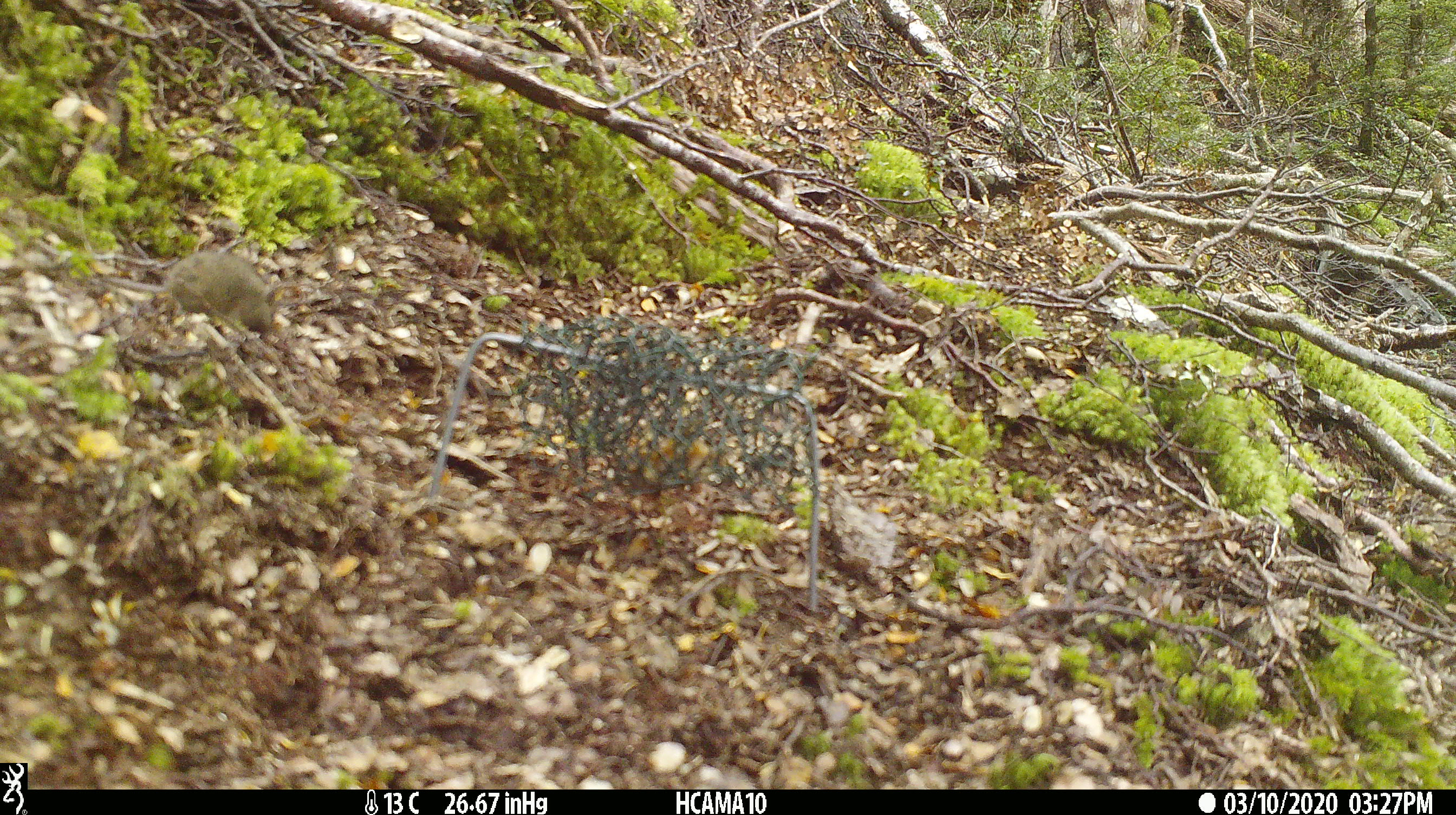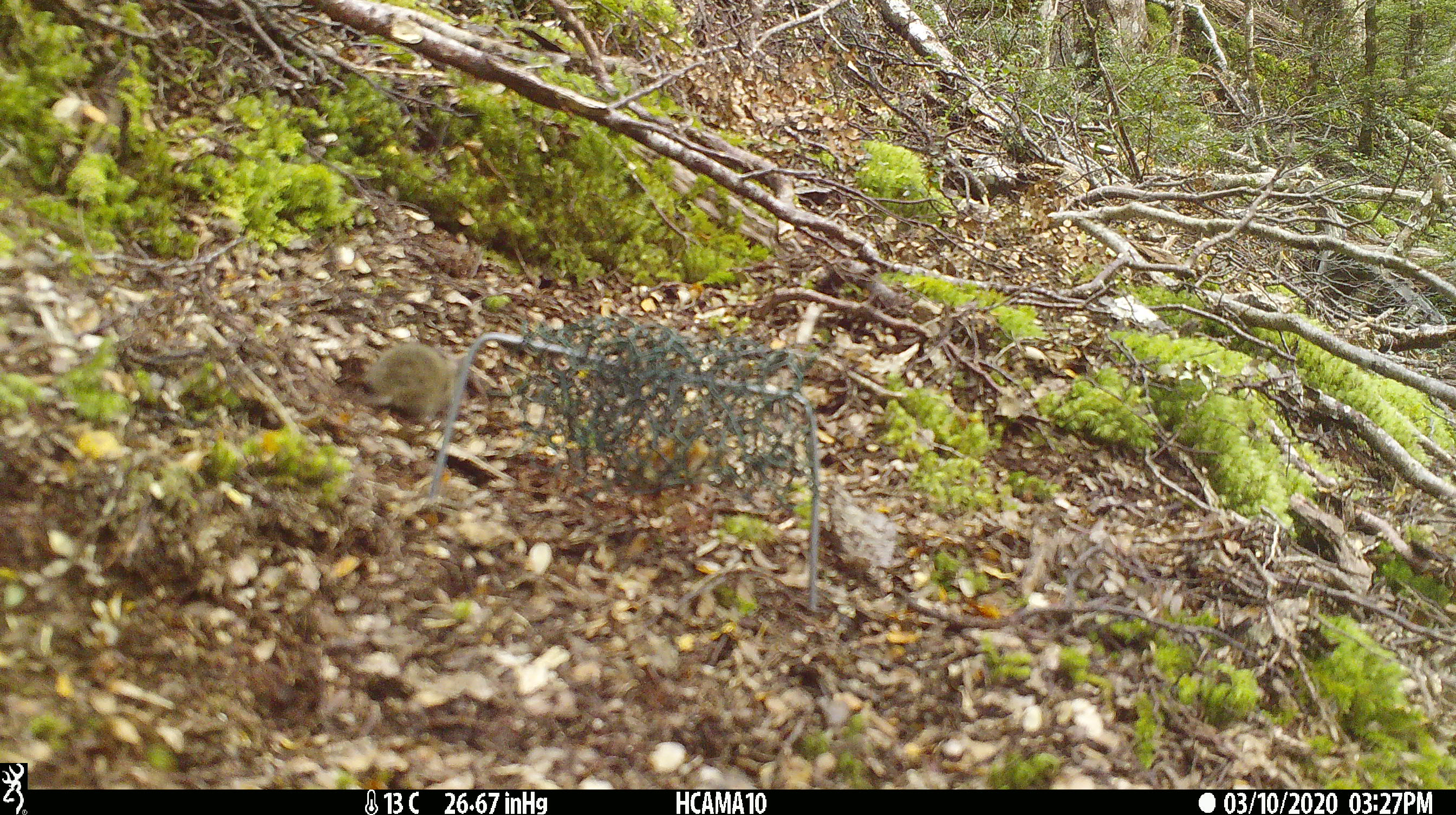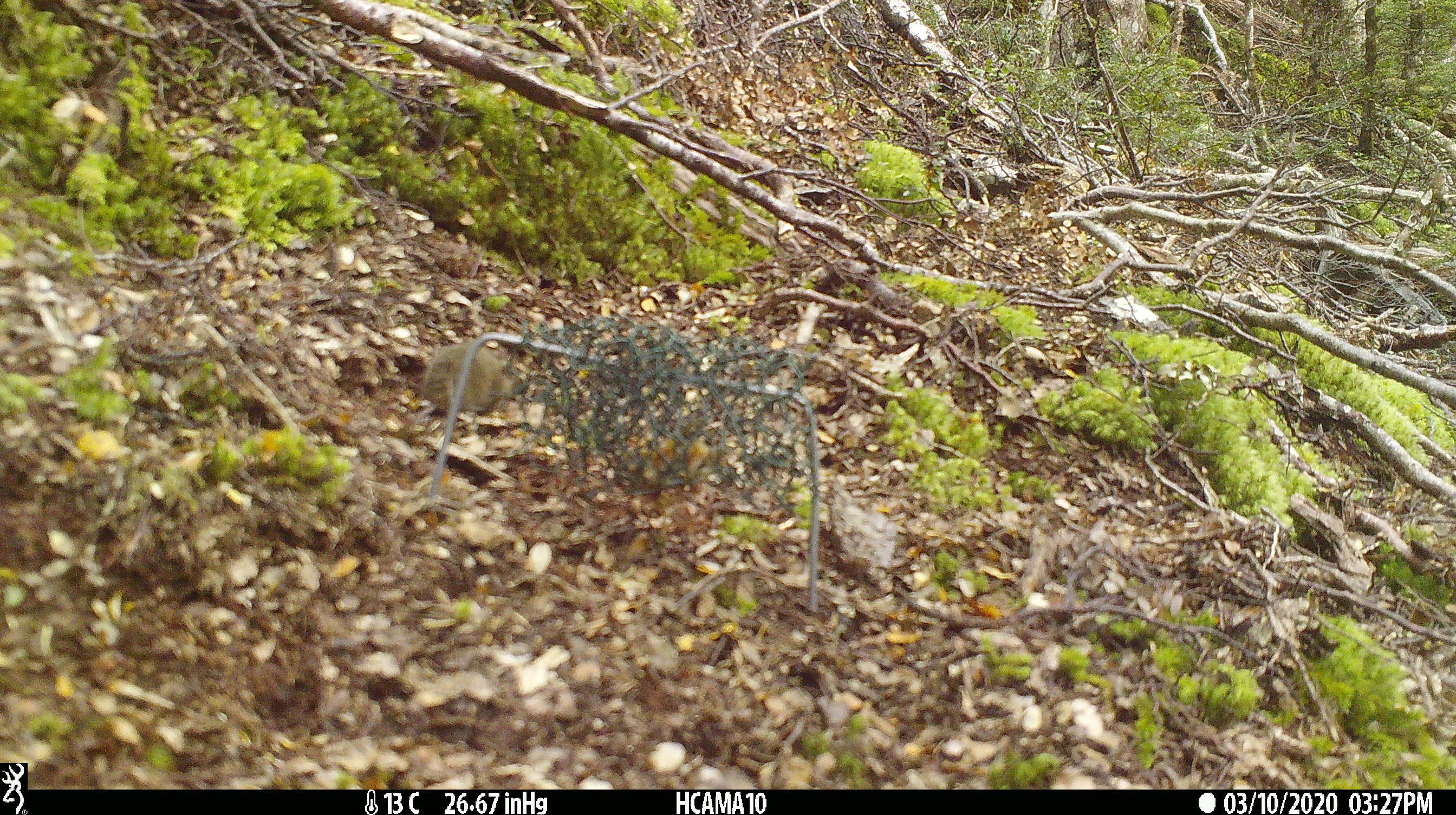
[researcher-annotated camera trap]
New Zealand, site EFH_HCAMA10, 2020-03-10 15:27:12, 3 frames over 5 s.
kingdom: Animalia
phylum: Chordata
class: Mammalia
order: Rodentia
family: Muridae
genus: Mus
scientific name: Mus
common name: mouse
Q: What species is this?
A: Mouse (Mus).